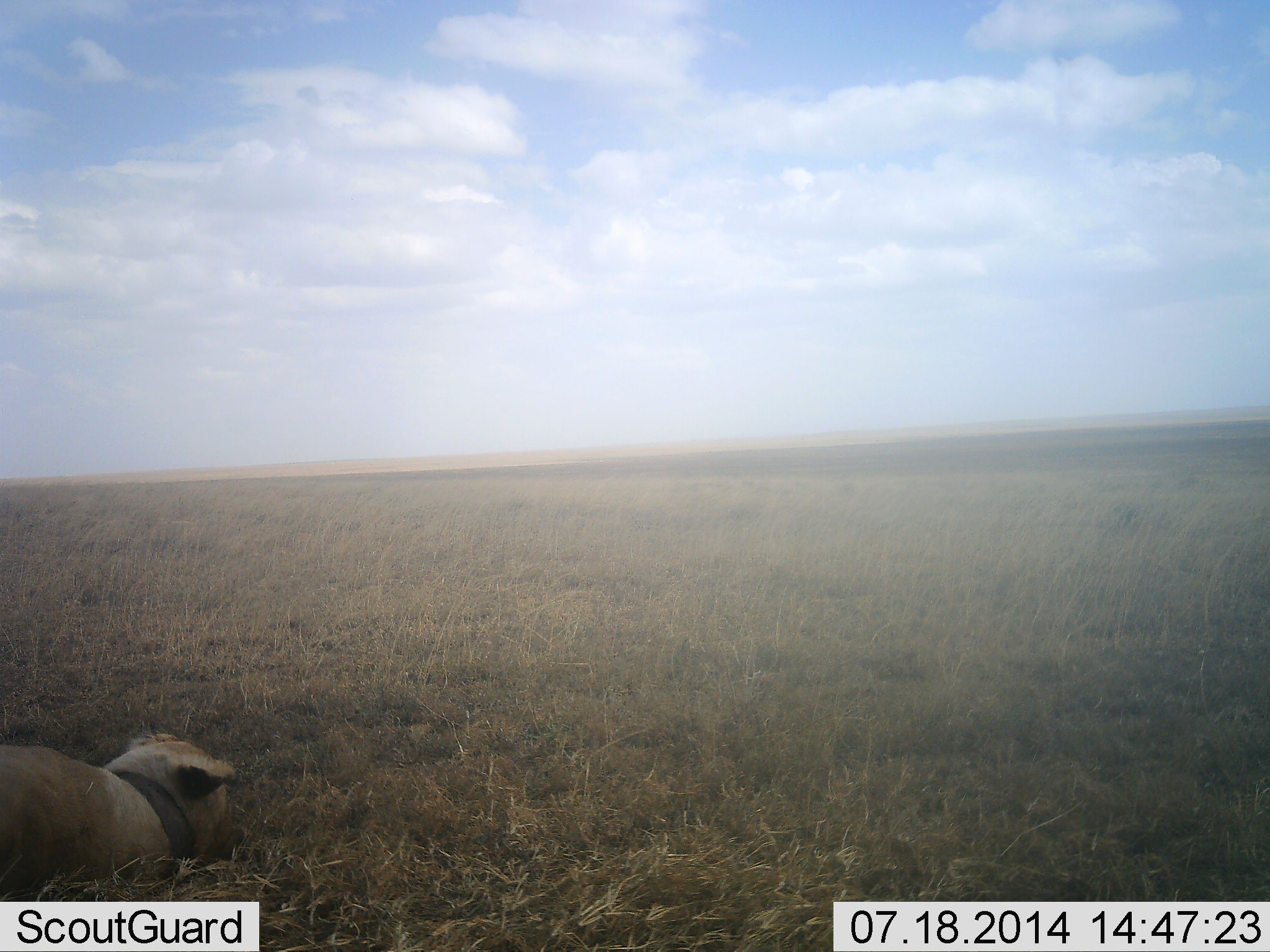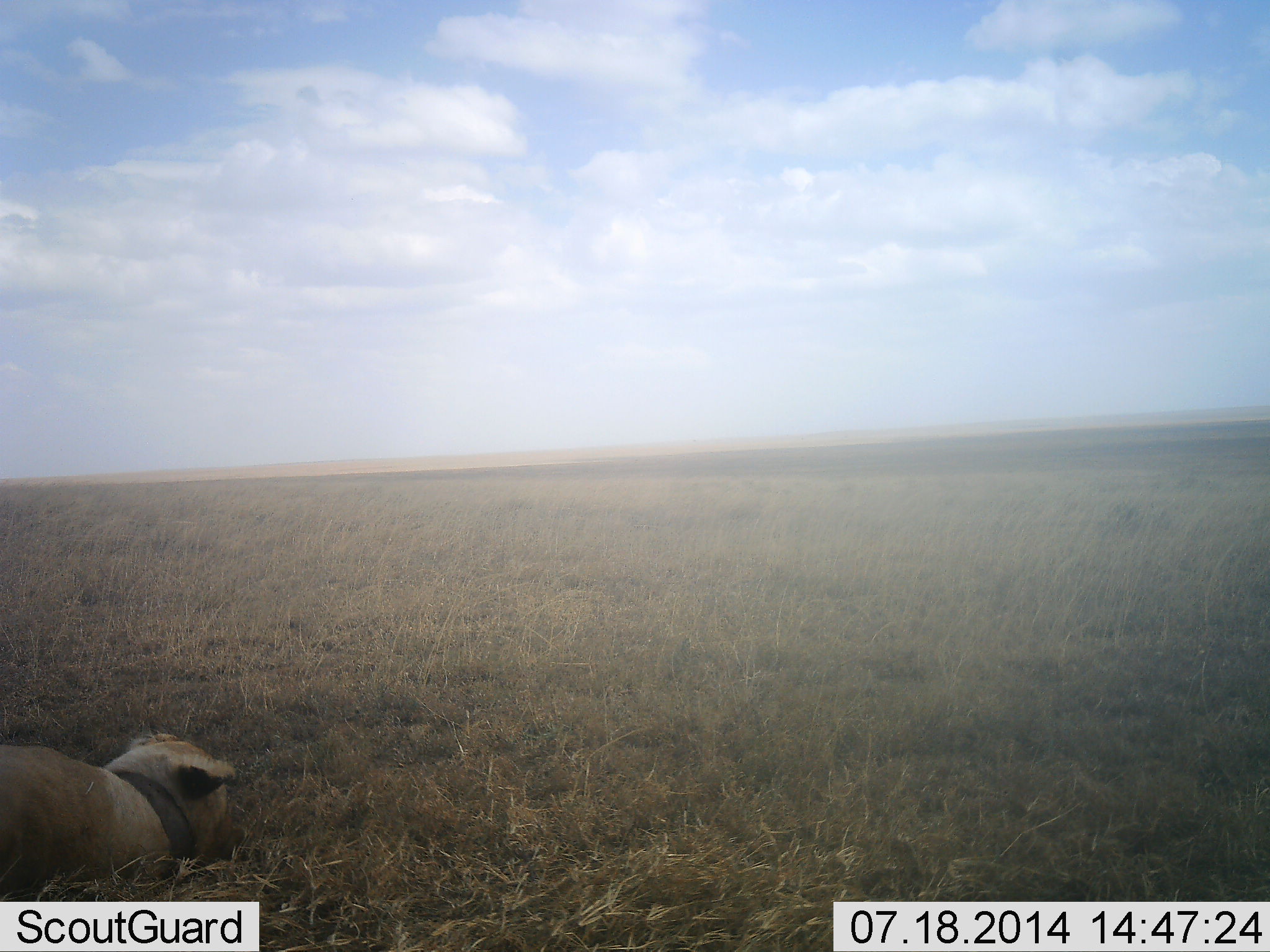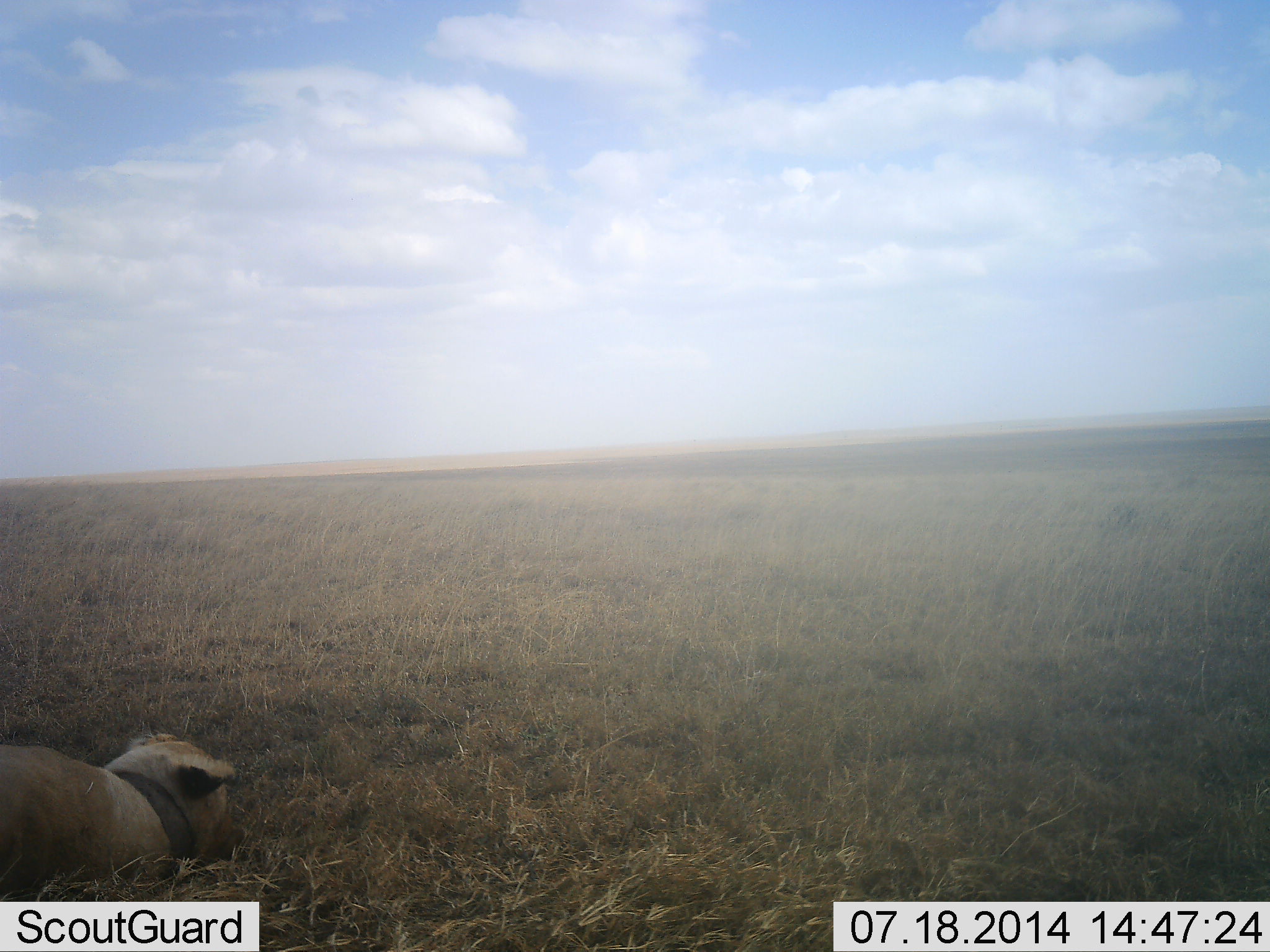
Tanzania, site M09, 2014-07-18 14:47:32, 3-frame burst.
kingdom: Animalia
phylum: Chordata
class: Mammalia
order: Carnivora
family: Felidae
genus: Panthera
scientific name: Panthera leo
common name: lion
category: lionfemale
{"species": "lionfemale (lion) (Panthera leo)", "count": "1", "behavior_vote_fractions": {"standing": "0%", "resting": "90%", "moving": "0%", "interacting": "10%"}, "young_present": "0%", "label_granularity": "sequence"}